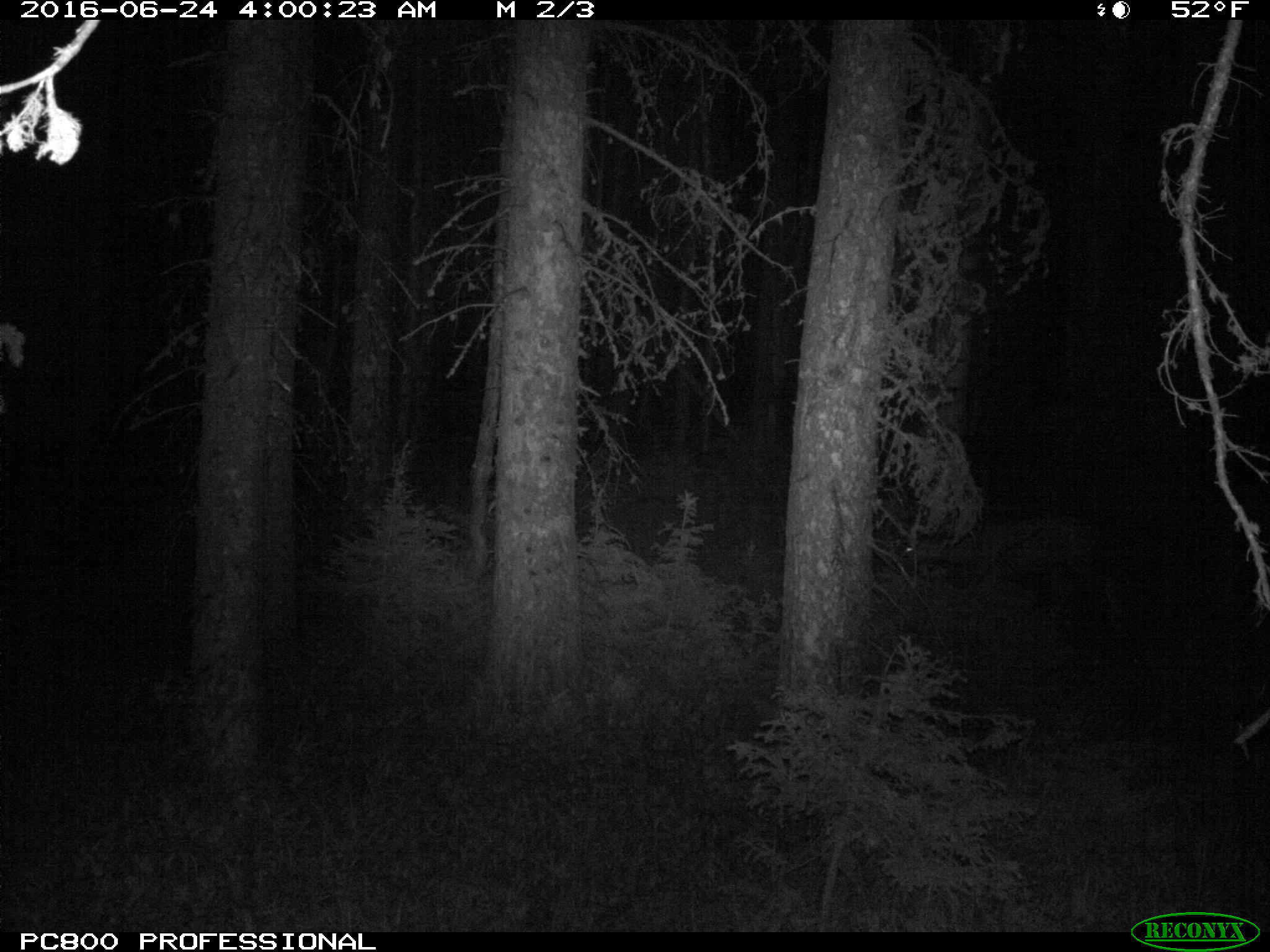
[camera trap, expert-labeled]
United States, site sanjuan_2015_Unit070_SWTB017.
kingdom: Animalia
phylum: Chordata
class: Mammalia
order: Artiodactyla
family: Cervidae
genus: Odocoileus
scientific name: Odocoileus hemionus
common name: mule deer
Odocoileus hemionus (mule deer).